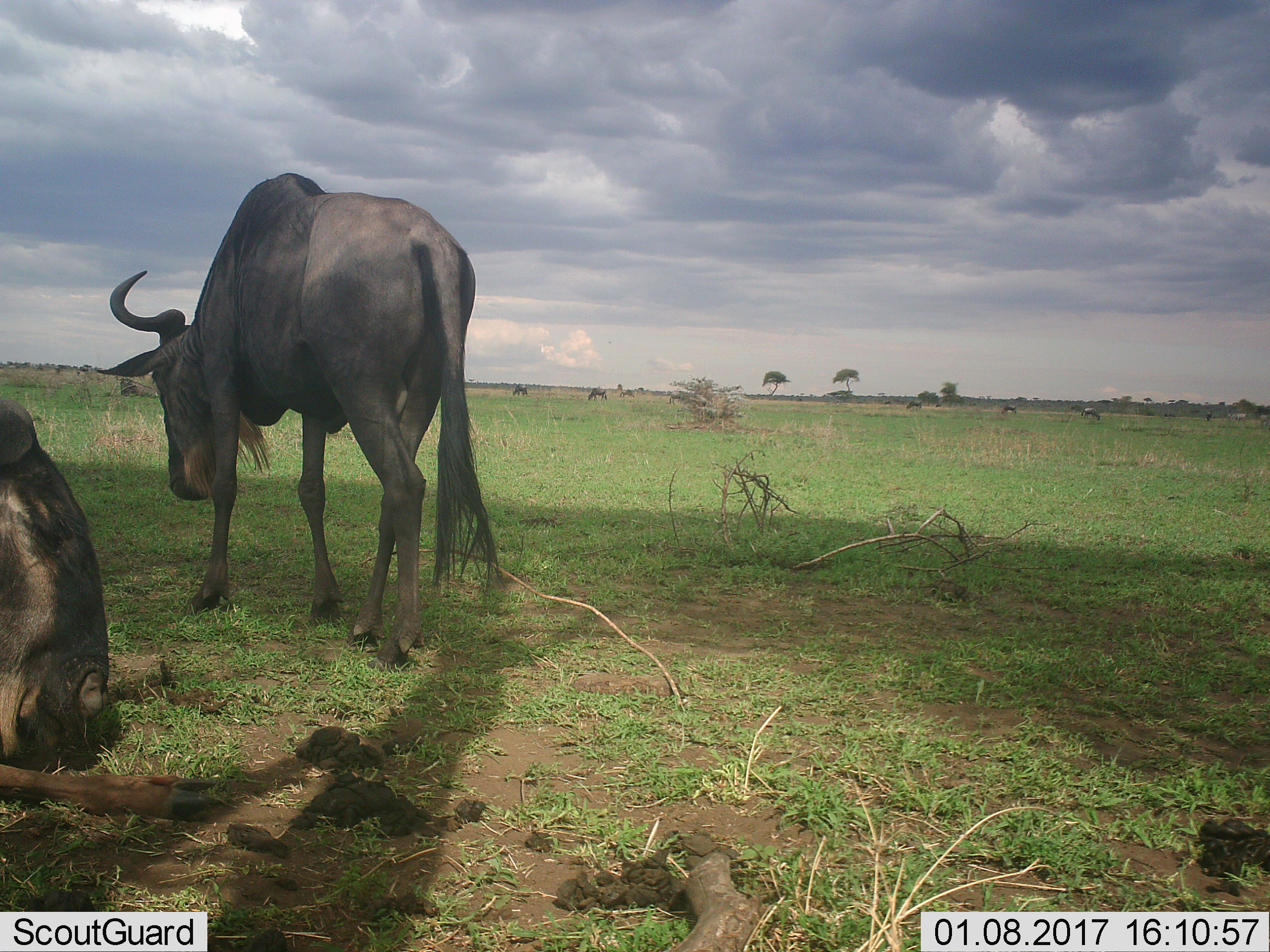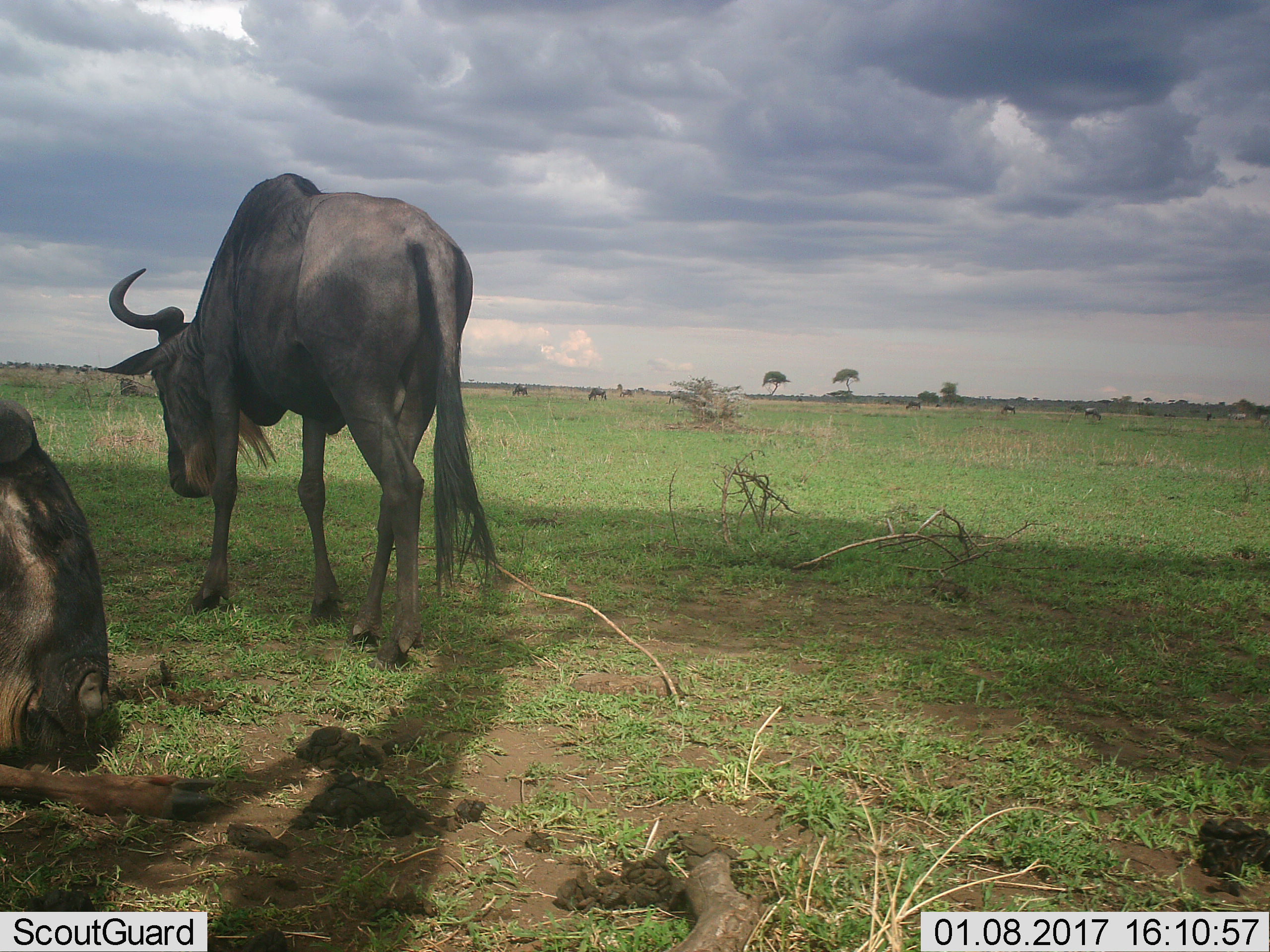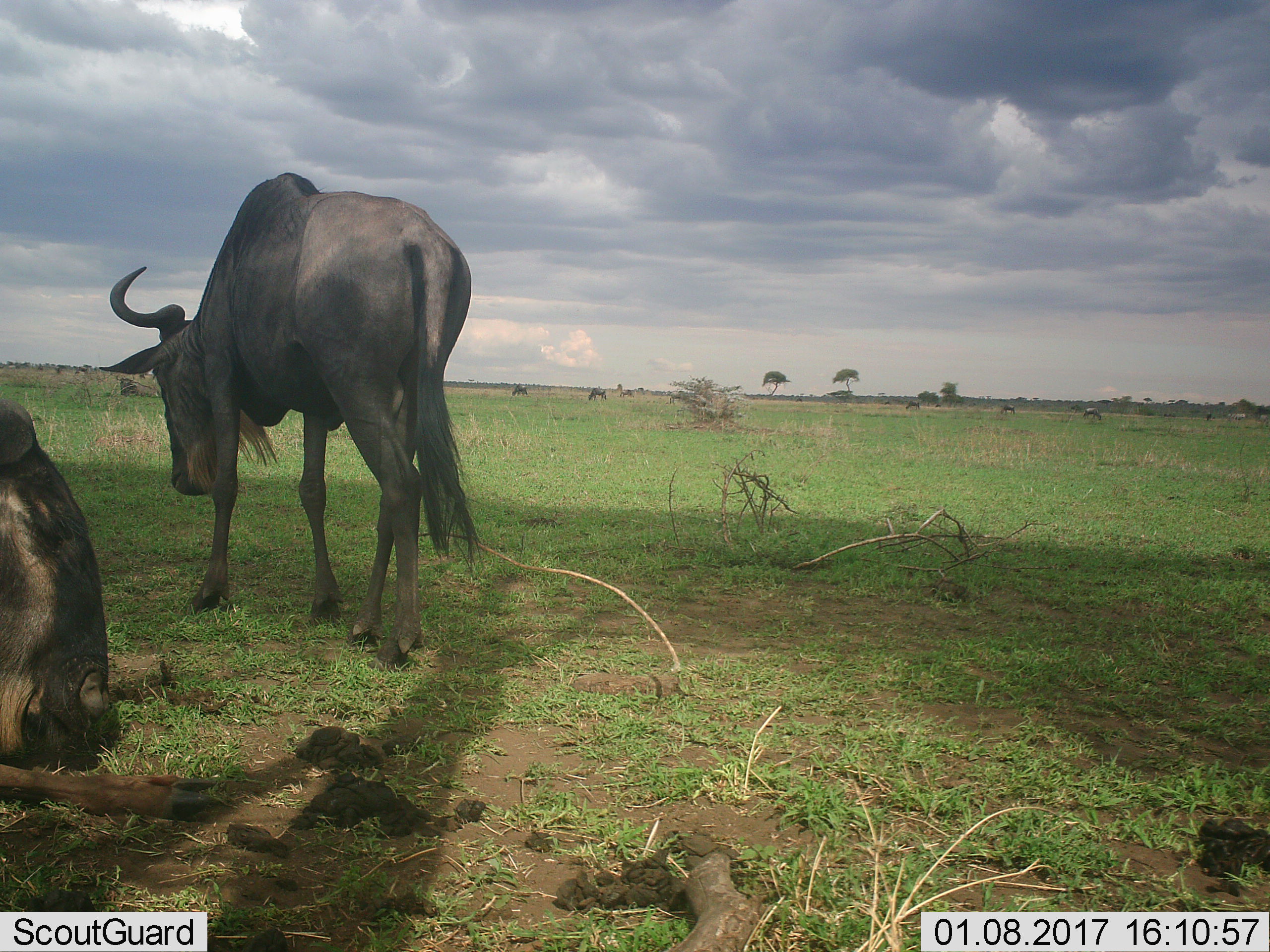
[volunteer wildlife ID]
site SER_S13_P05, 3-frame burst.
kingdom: Animalia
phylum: Chordata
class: Mammalia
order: Artiodactyla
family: Bovidae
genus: Connochaetes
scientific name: Connochaetes taurinus taurinus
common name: blue wildebeest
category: wildebeestblue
Wildebeestblue (blue wildebeest) (Connochaetes taurinus taurinus), count 2. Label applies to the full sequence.